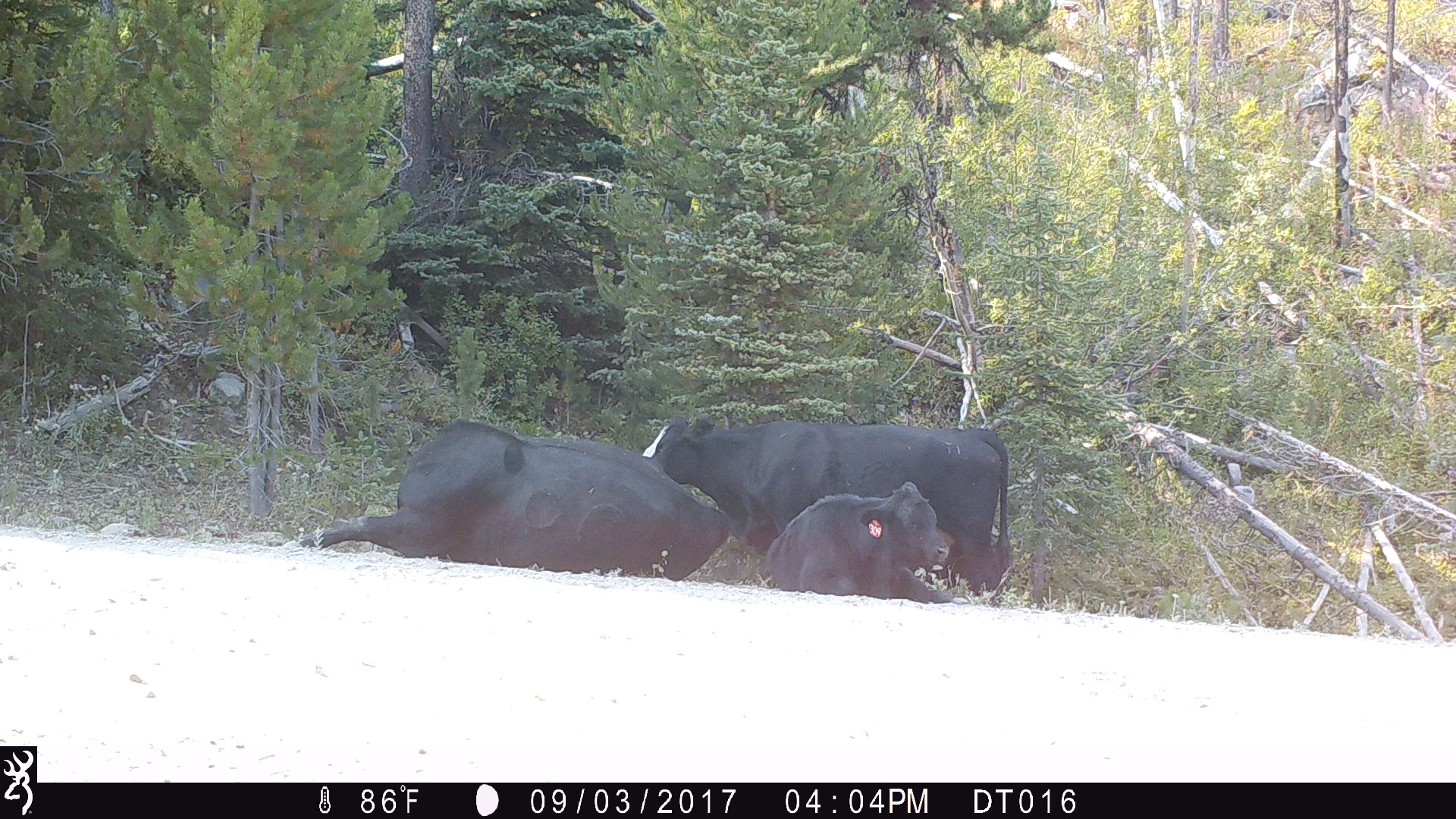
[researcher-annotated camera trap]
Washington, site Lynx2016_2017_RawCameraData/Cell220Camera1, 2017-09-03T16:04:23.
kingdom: Animalia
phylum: Chordata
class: Mammalia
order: Artiodactyla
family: Bovidae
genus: Bos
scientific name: Bos taurus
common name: domestic cattle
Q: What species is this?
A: Domestic cattle (Bos taurus).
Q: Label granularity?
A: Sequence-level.